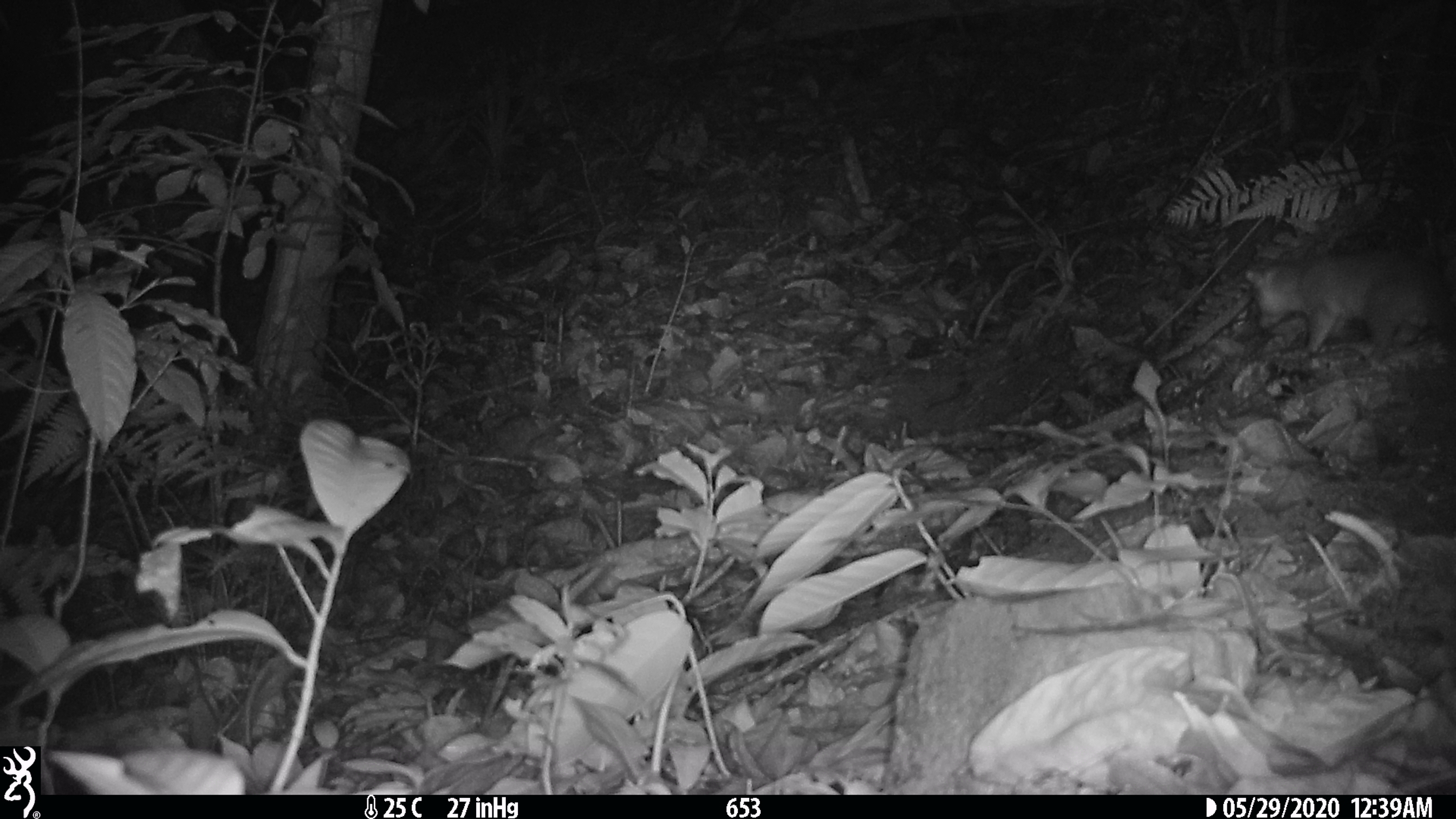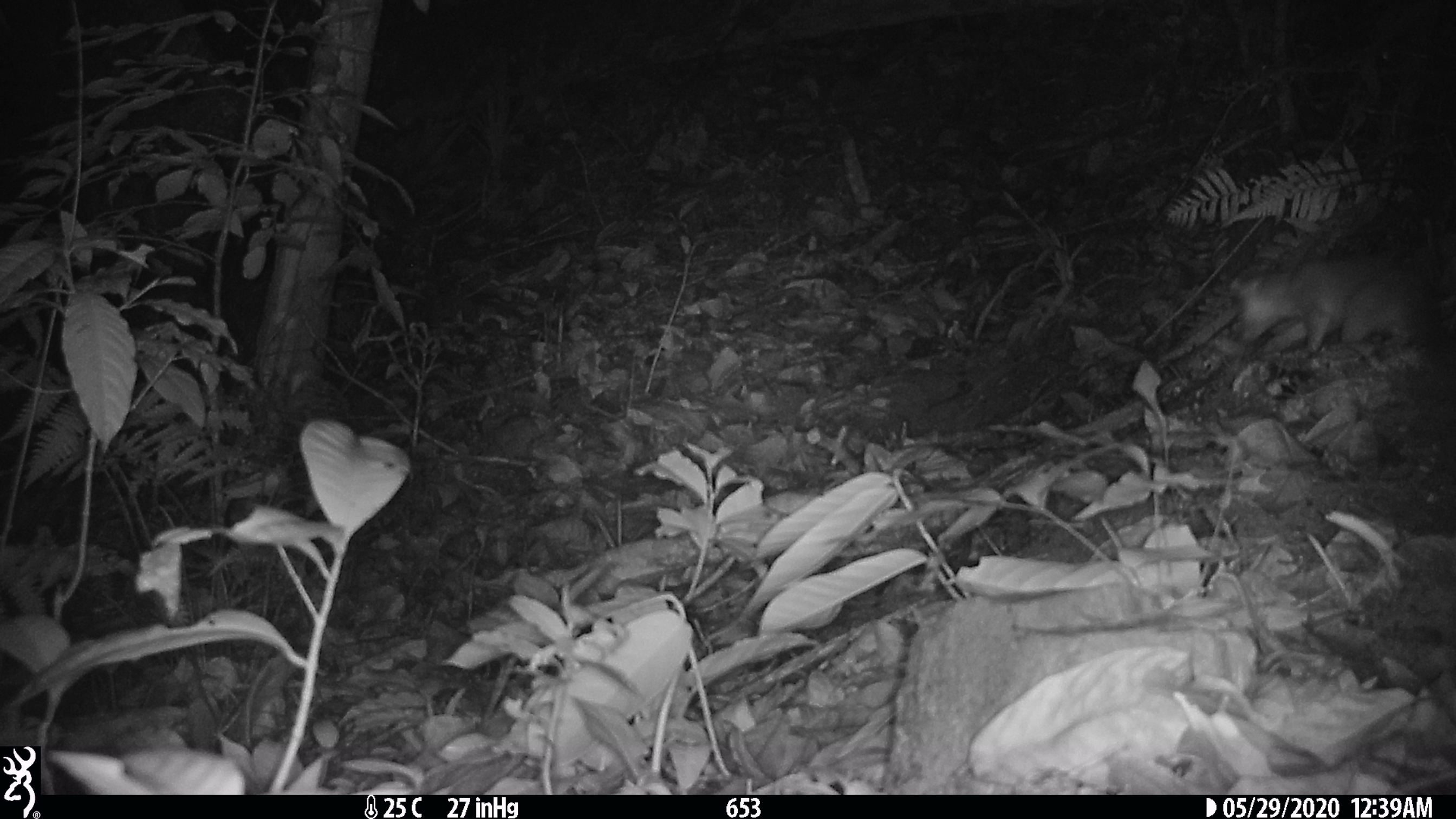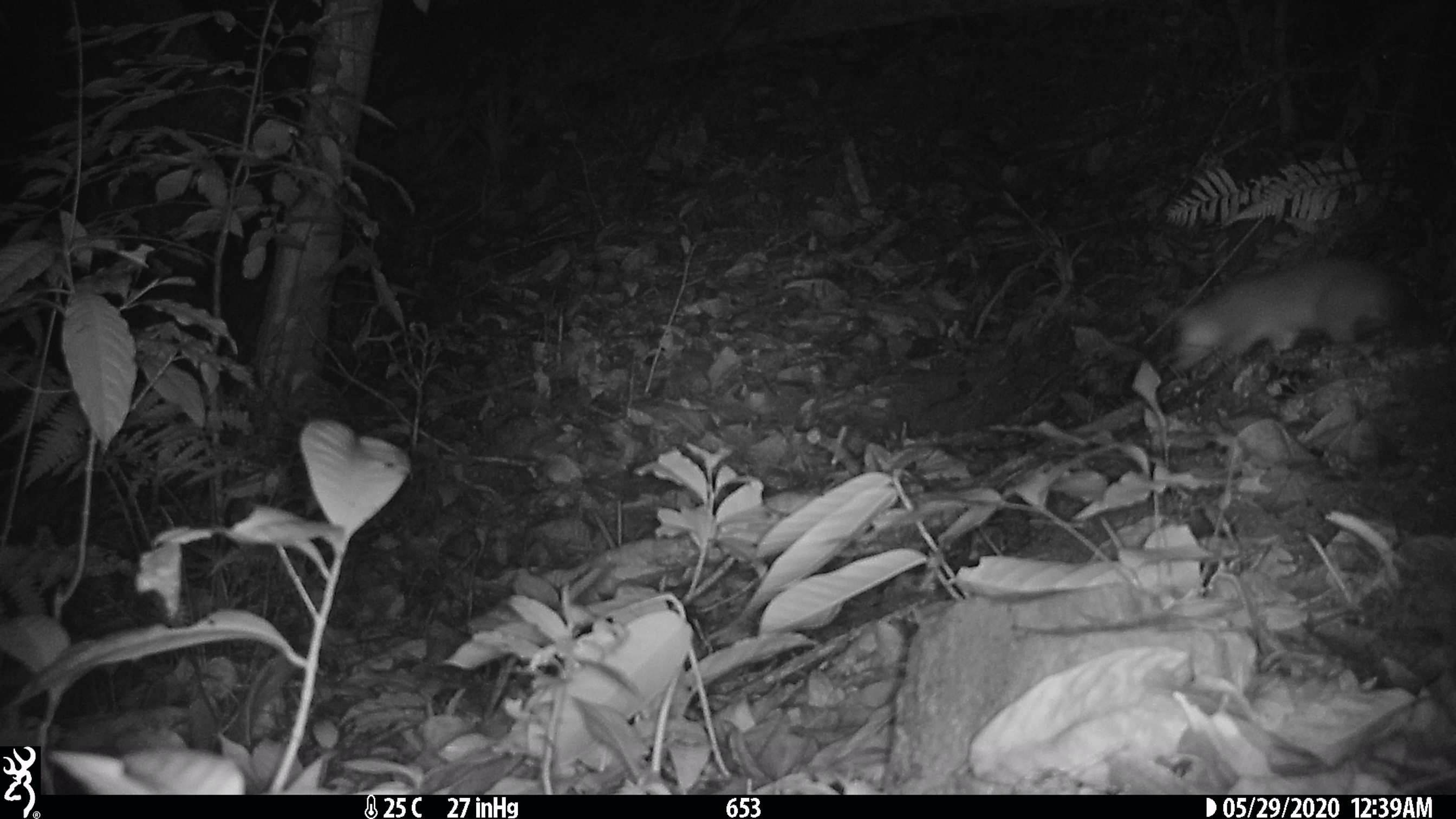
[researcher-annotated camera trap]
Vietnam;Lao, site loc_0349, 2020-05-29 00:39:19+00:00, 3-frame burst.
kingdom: Animalia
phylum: Chordata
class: Mammalia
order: Carnivora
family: Mustelidae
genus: Melogale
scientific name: Melogale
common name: ferret badger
Ferret badger (Melogale). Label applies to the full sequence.